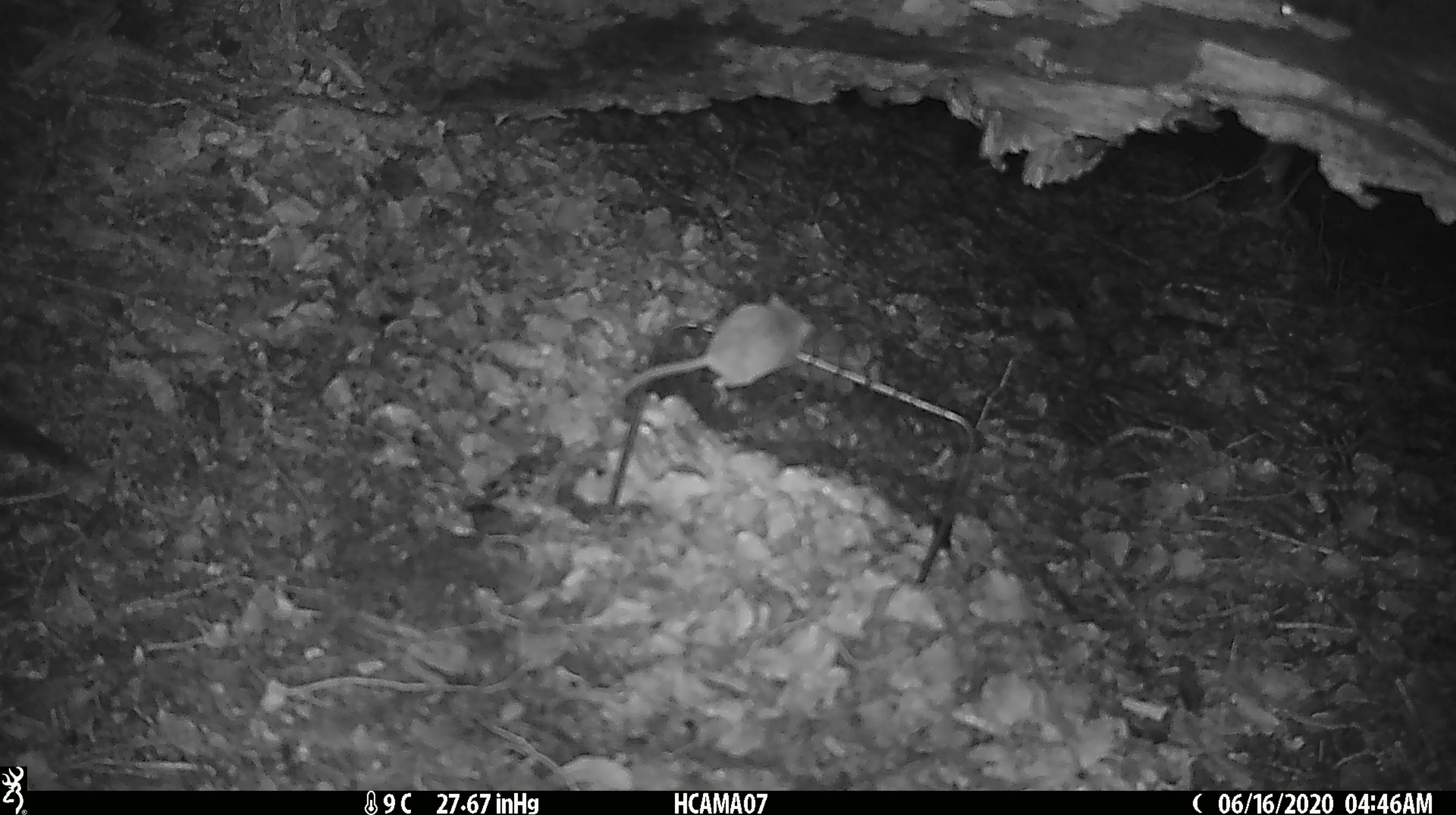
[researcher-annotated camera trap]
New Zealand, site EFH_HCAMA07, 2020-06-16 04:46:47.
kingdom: Animalia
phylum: Chordata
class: Mammalia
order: Rodentia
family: Muridae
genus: Mus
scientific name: Mus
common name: mouse